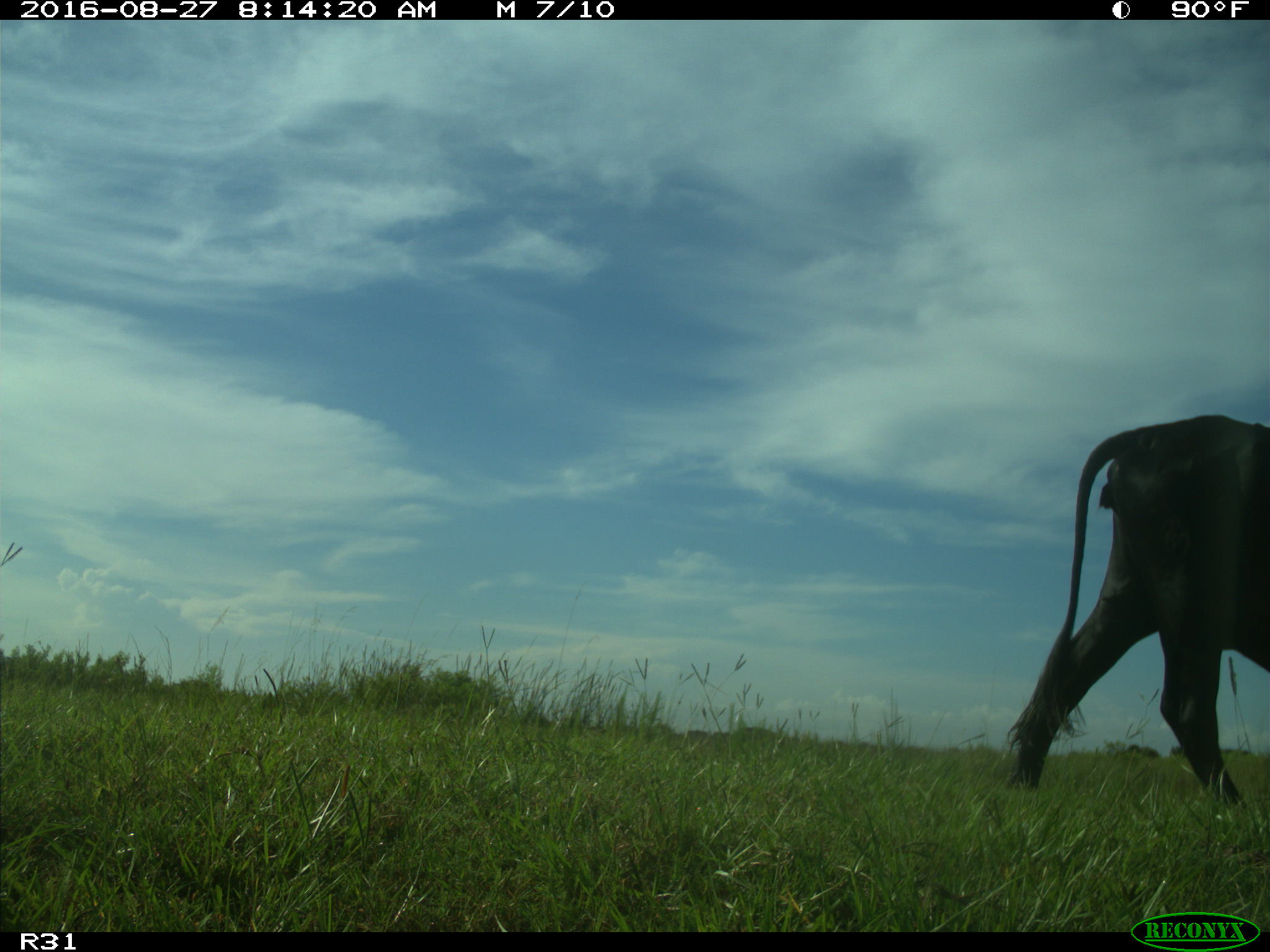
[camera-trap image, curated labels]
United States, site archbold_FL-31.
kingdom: Animalia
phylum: Chordata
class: Mammalia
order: Artiodactyla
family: Bovidae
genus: Bos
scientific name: Bos taurus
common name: domestic cow